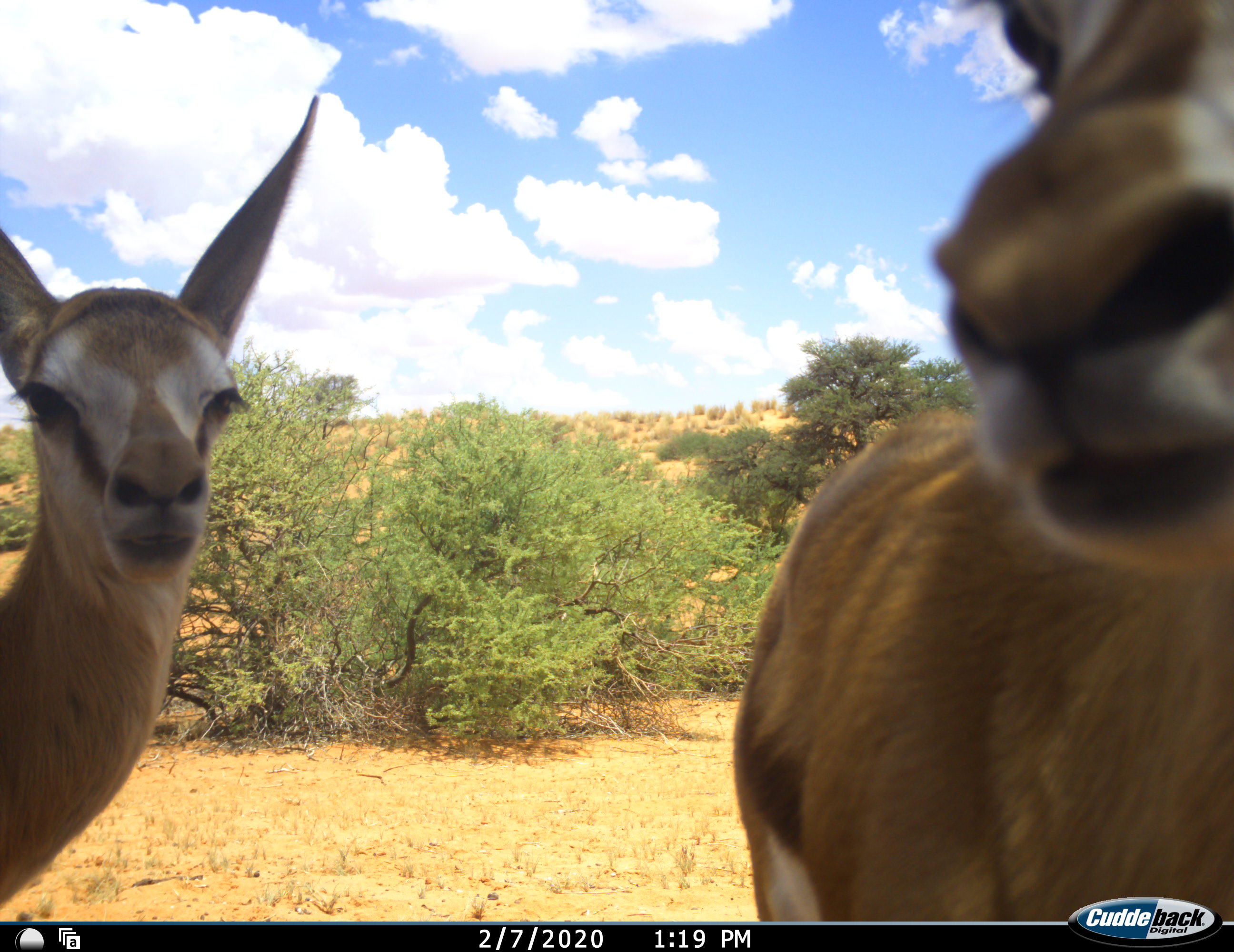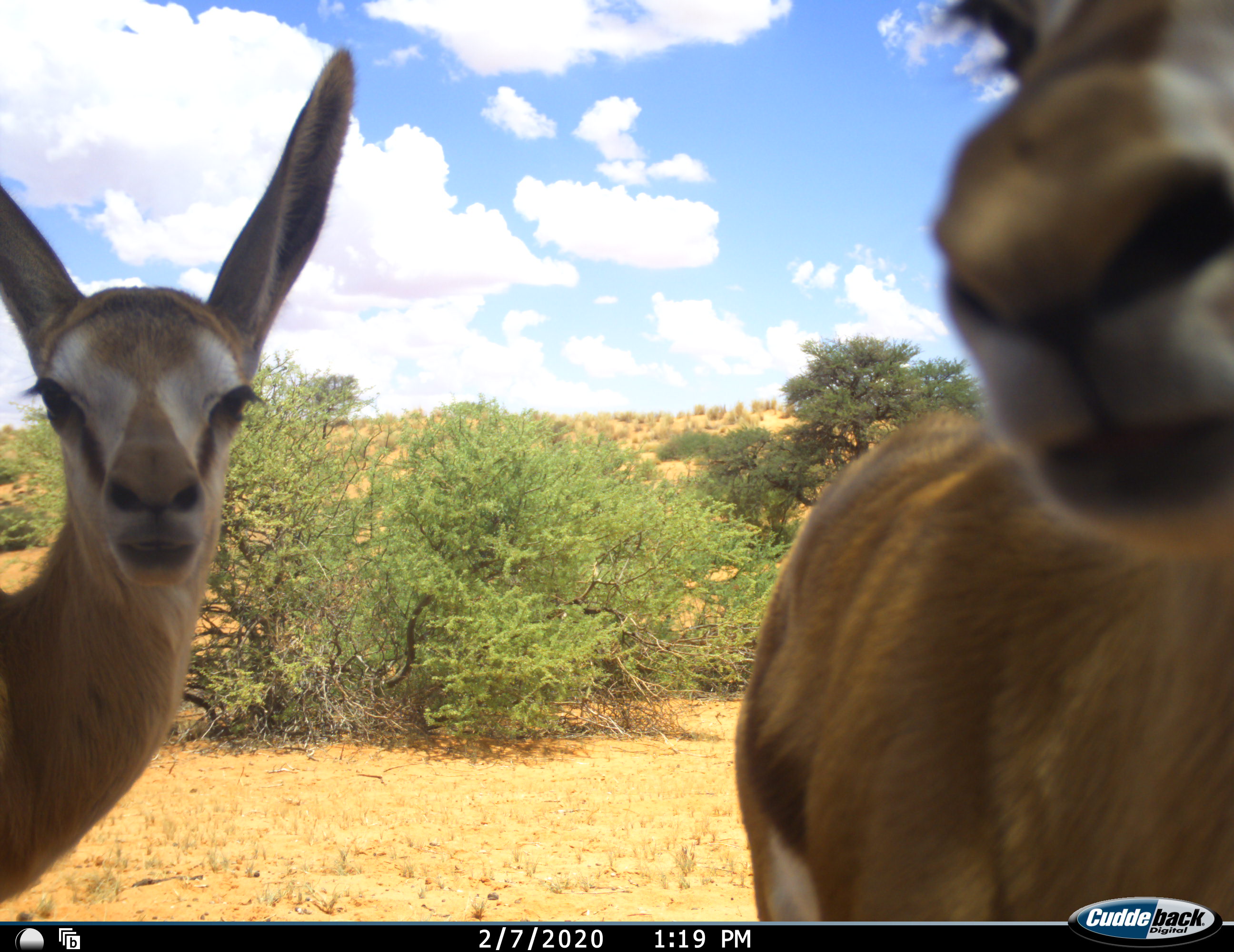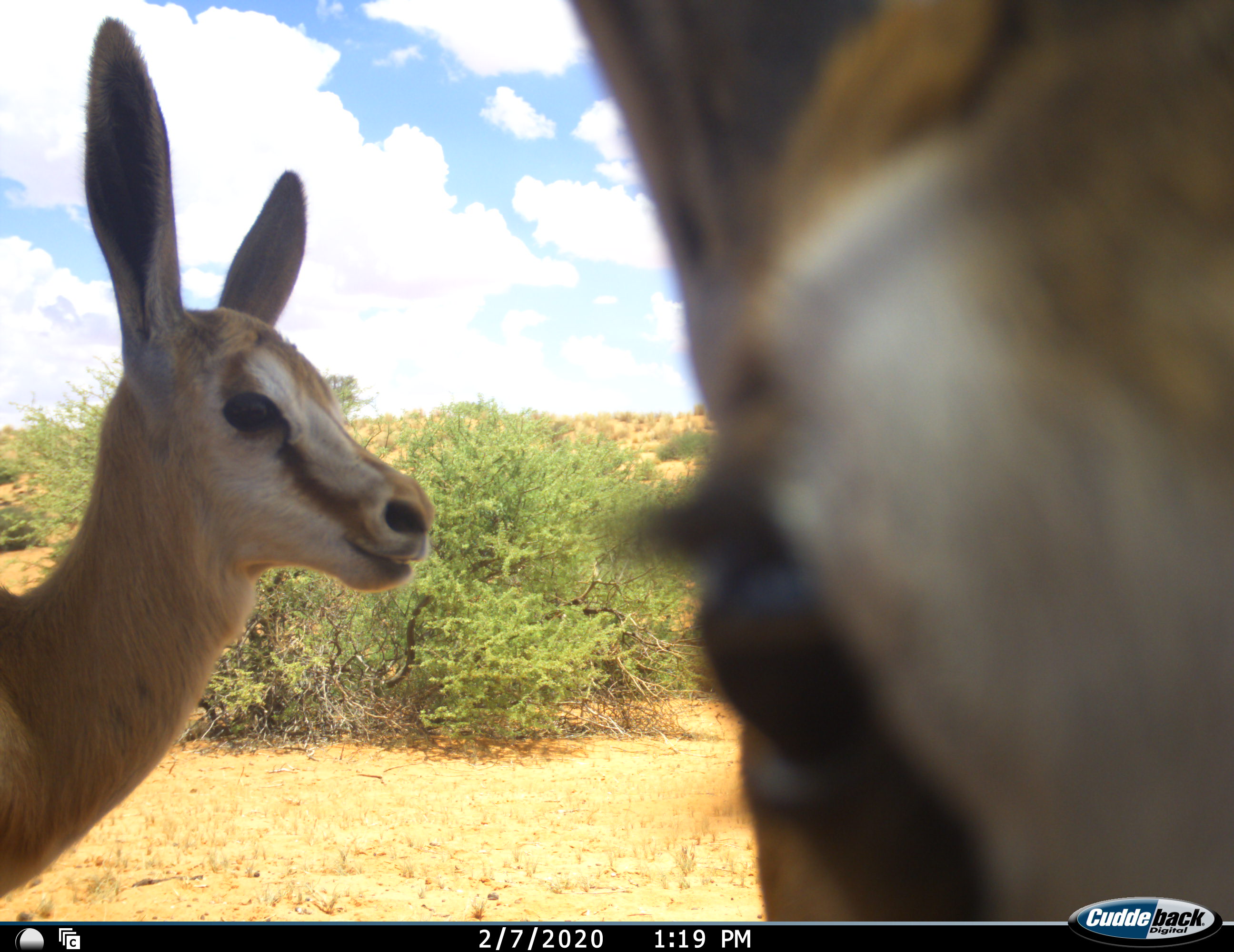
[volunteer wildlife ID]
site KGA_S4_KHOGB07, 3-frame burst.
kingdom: Animalia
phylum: Chordata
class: Mammalia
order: Artiodactyla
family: Bovidae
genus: Antidorcas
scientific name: Antidorcas marsupialis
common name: springbok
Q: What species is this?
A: Springbok (Antidorcas marsupialis).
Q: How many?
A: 2.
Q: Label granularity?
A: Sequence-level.